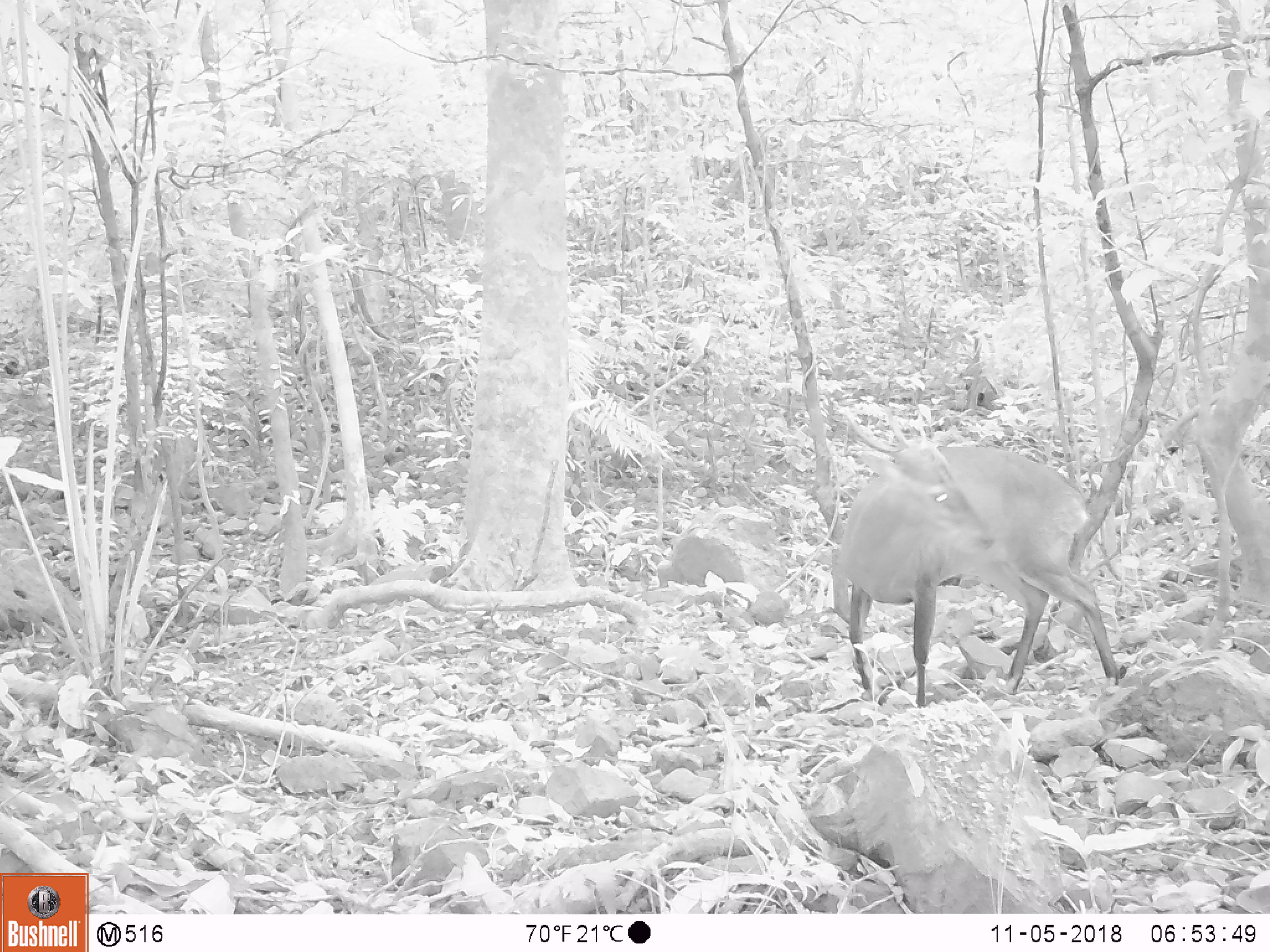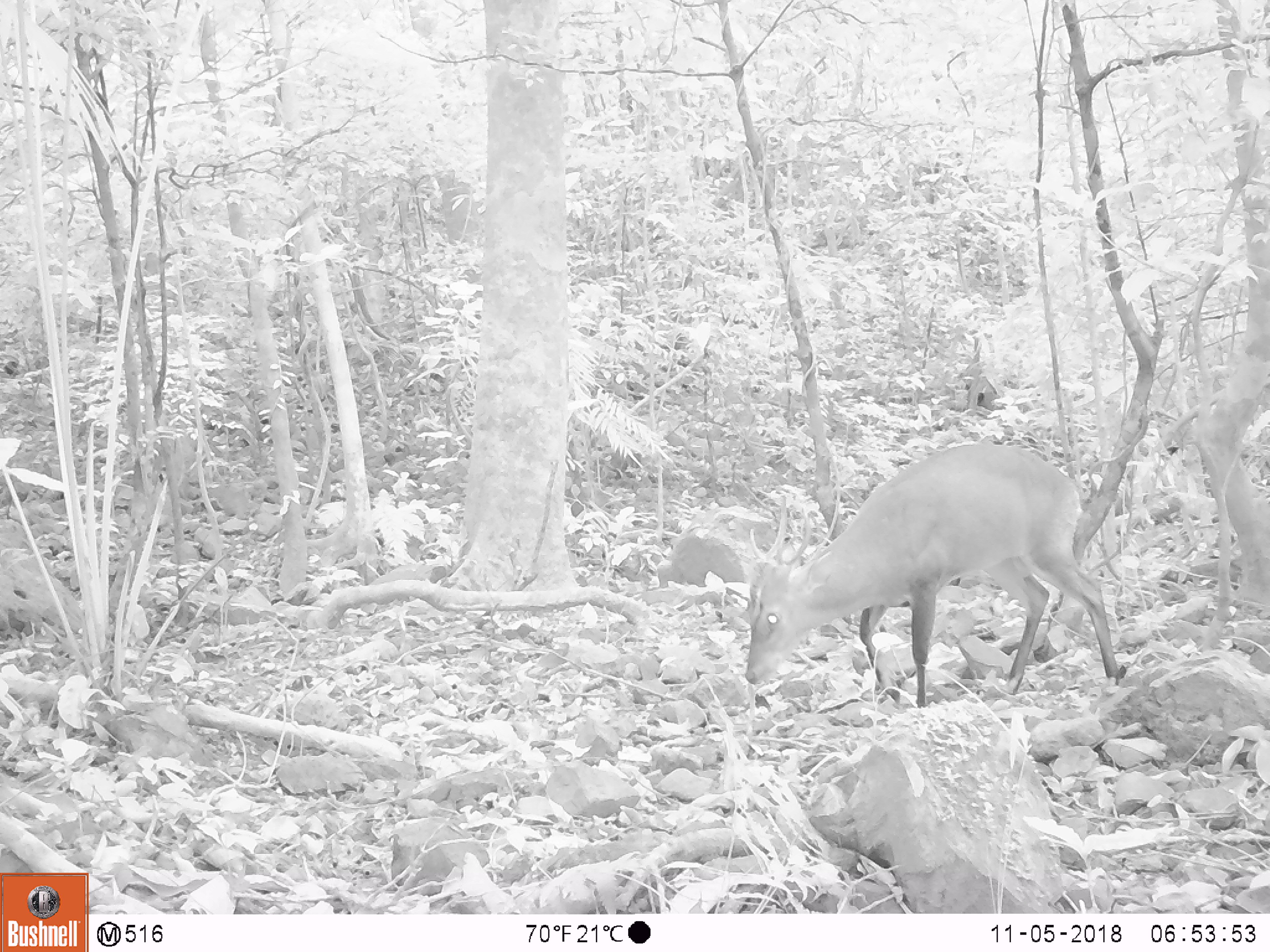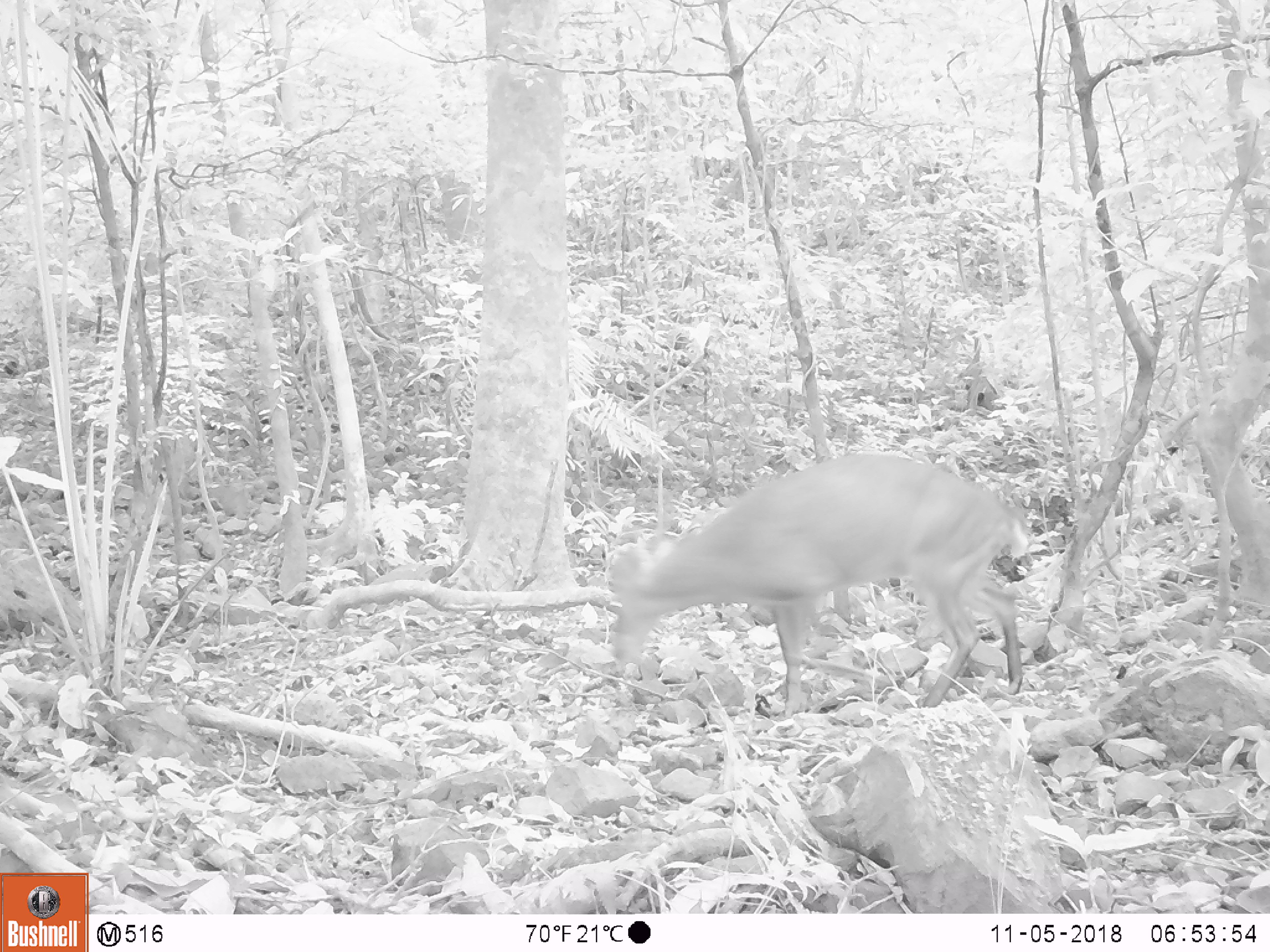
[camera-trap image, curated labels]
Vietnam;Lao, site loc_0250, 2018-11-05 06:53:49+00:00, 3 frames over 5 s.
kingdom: Animalia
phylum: Chordata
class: Mammalia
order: Artiodactyla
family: Cervidae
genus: Muntiacus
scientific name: Muntiacus vuquangensis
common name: large-antlered muntjac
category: large antlered muntjac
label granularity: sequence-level